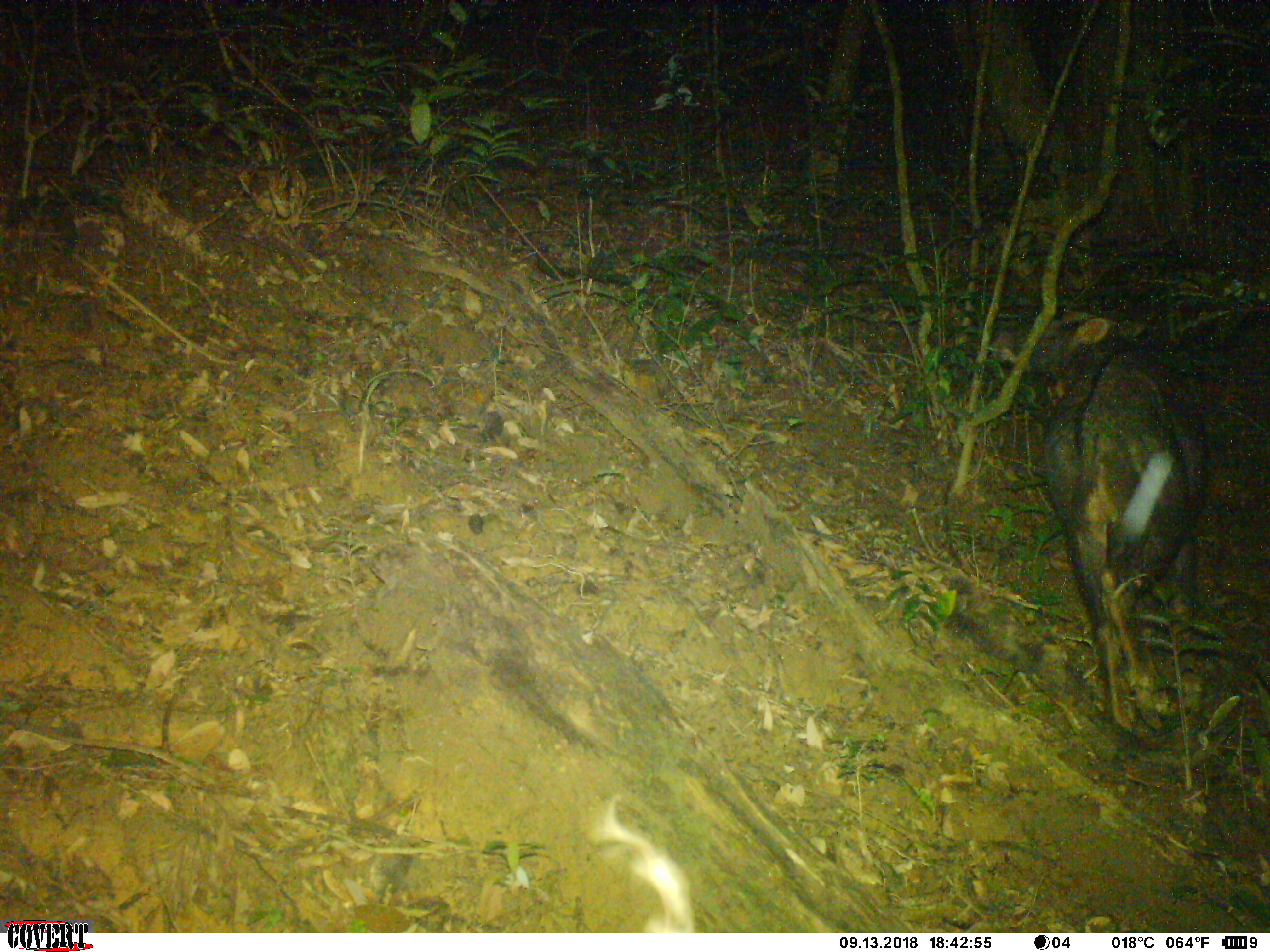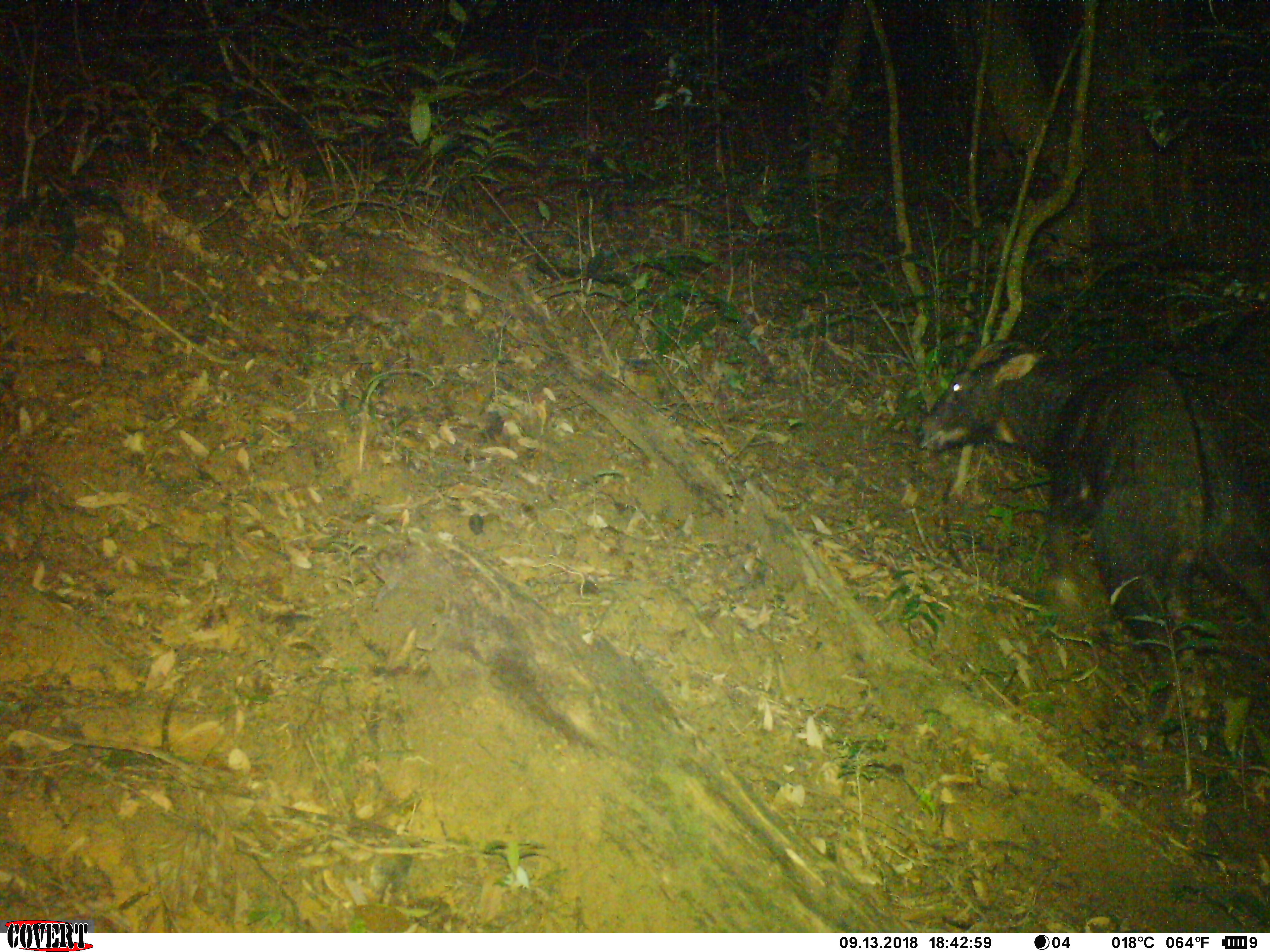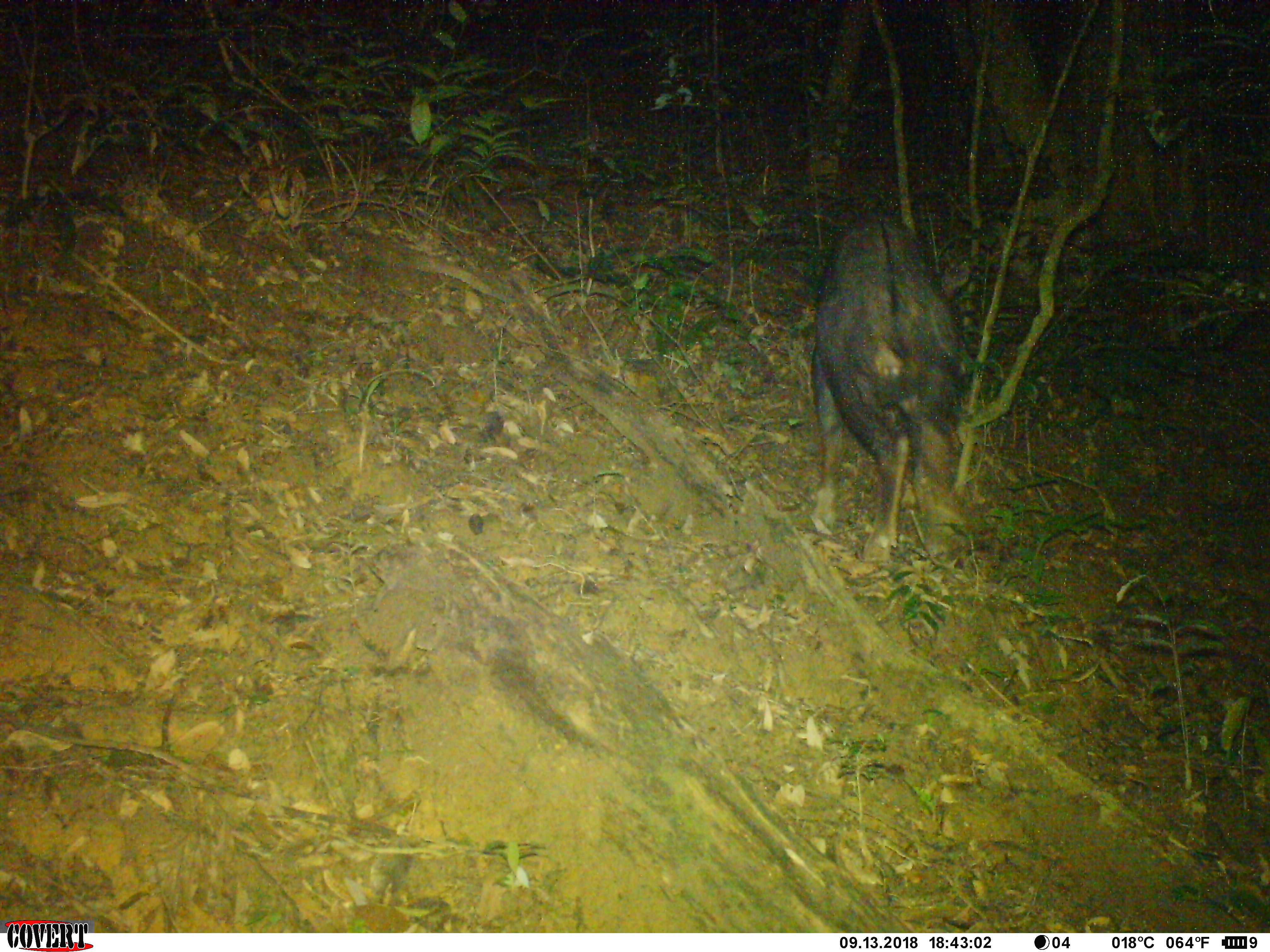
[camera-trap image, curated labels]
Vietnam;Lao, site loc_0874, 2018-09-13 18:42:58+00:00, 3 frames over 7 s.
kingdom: Animalia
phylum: Chordata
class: Mammalia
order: Artiodactyla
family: Bovidae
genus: Capricornis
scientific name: Capricornis sumatraensis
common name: chinese serow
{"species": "chinese serow (Capricornis sumatraensis)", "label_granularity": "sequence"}